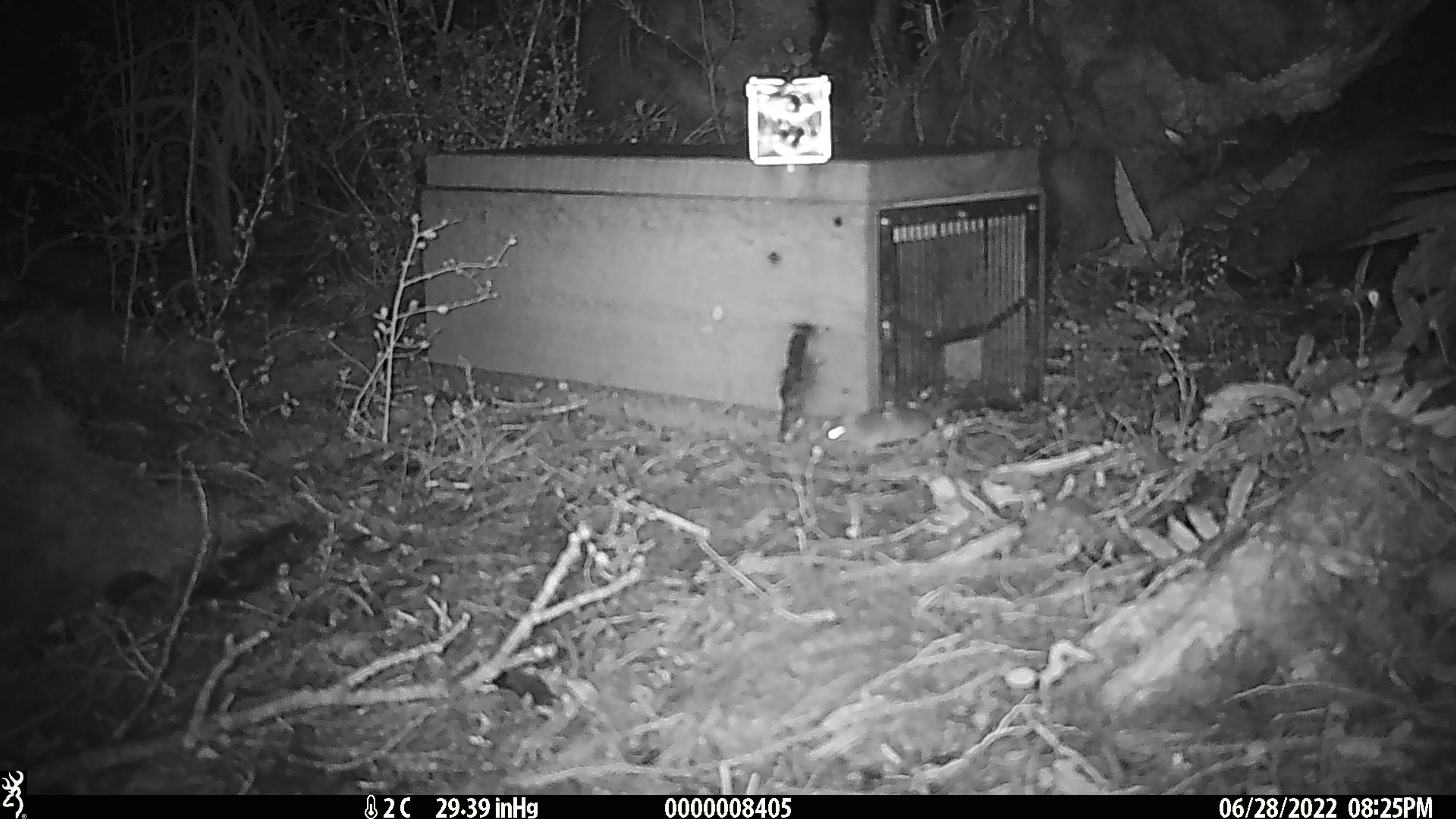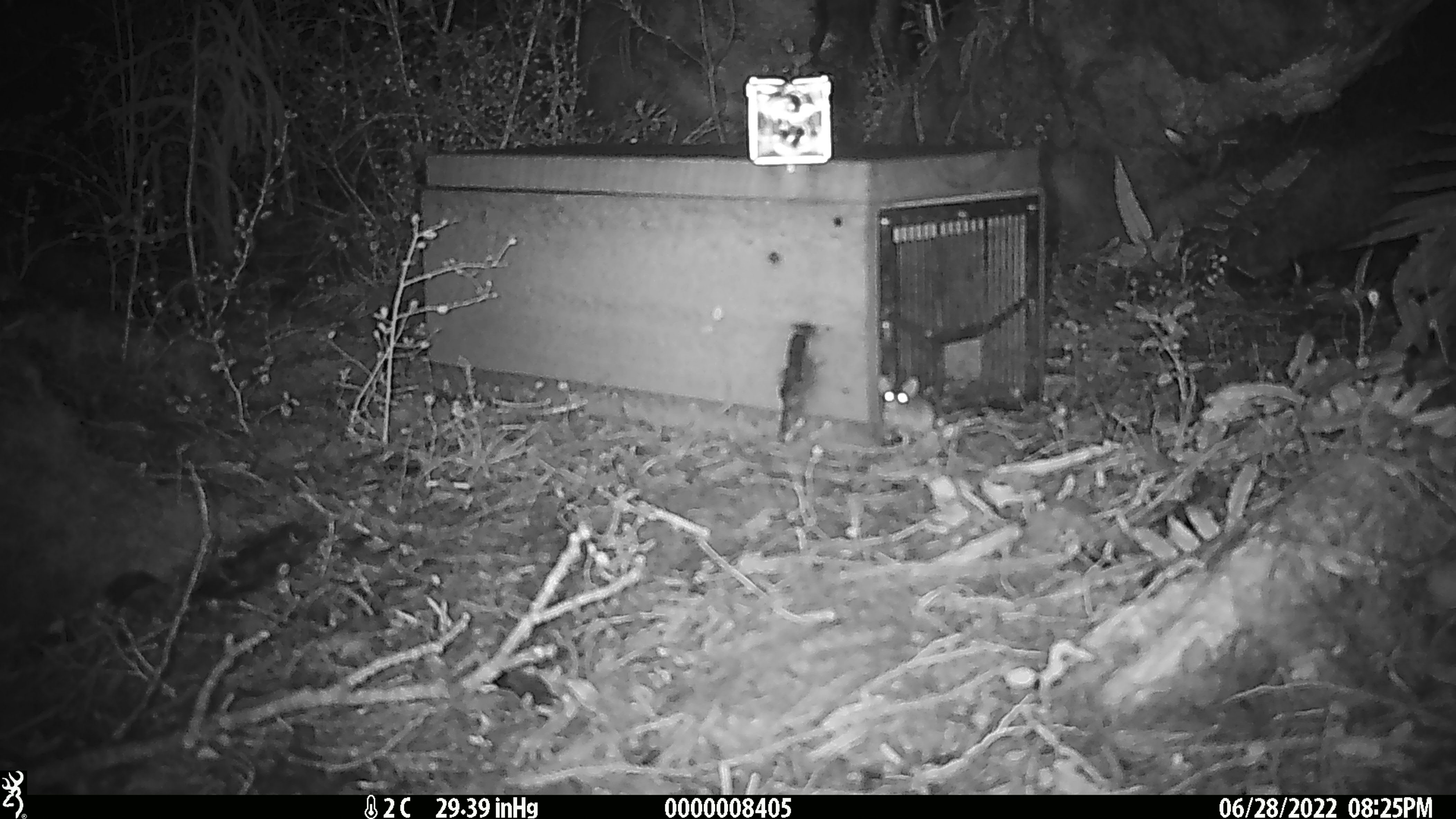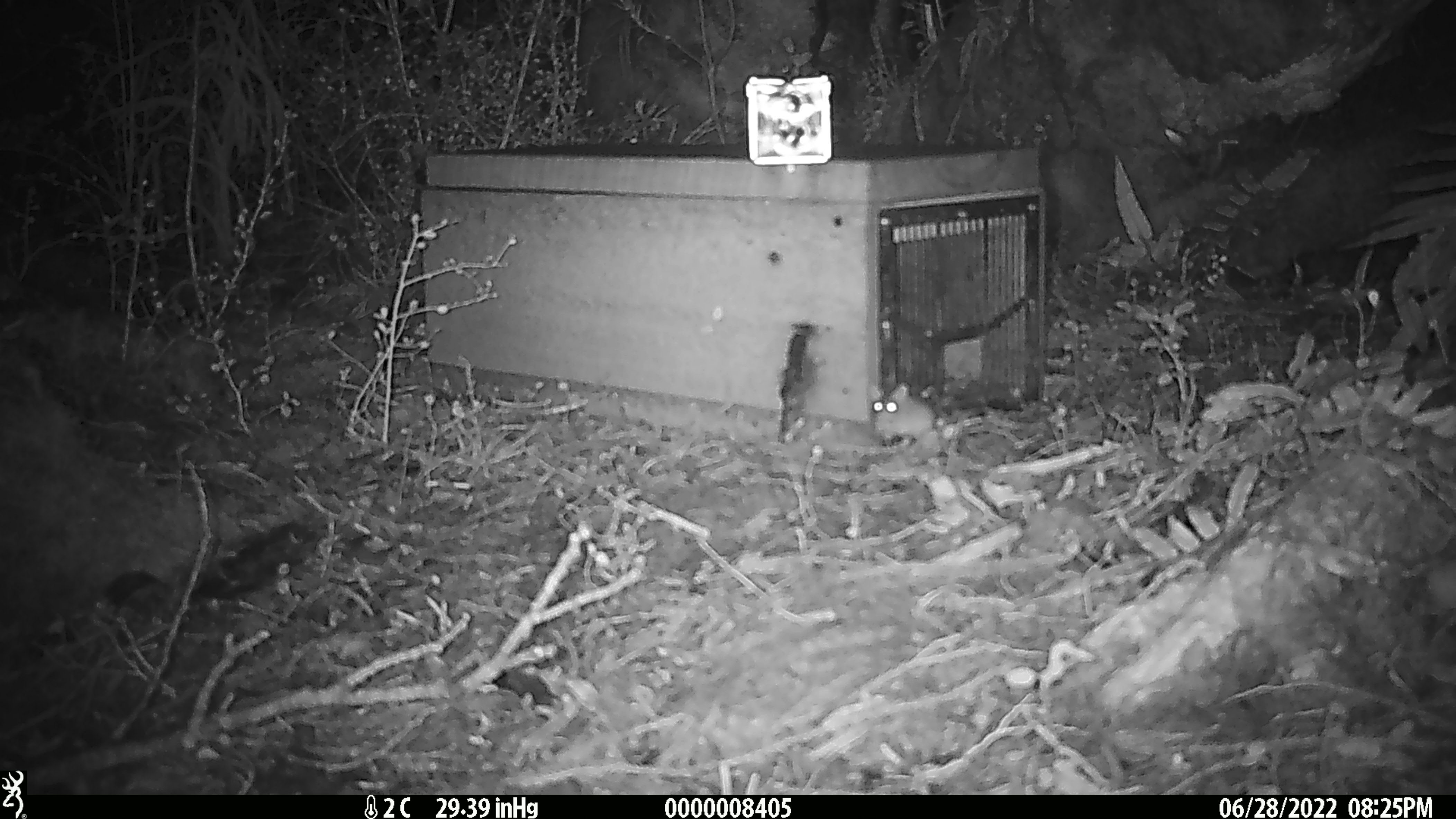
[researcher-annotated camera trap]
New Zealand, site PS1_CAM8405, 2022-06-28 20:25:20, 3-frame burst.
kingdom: Animalia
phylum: Chordata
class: Mammalia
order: Rodentia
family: Muridae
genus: Mus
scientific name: Mus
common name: mouse